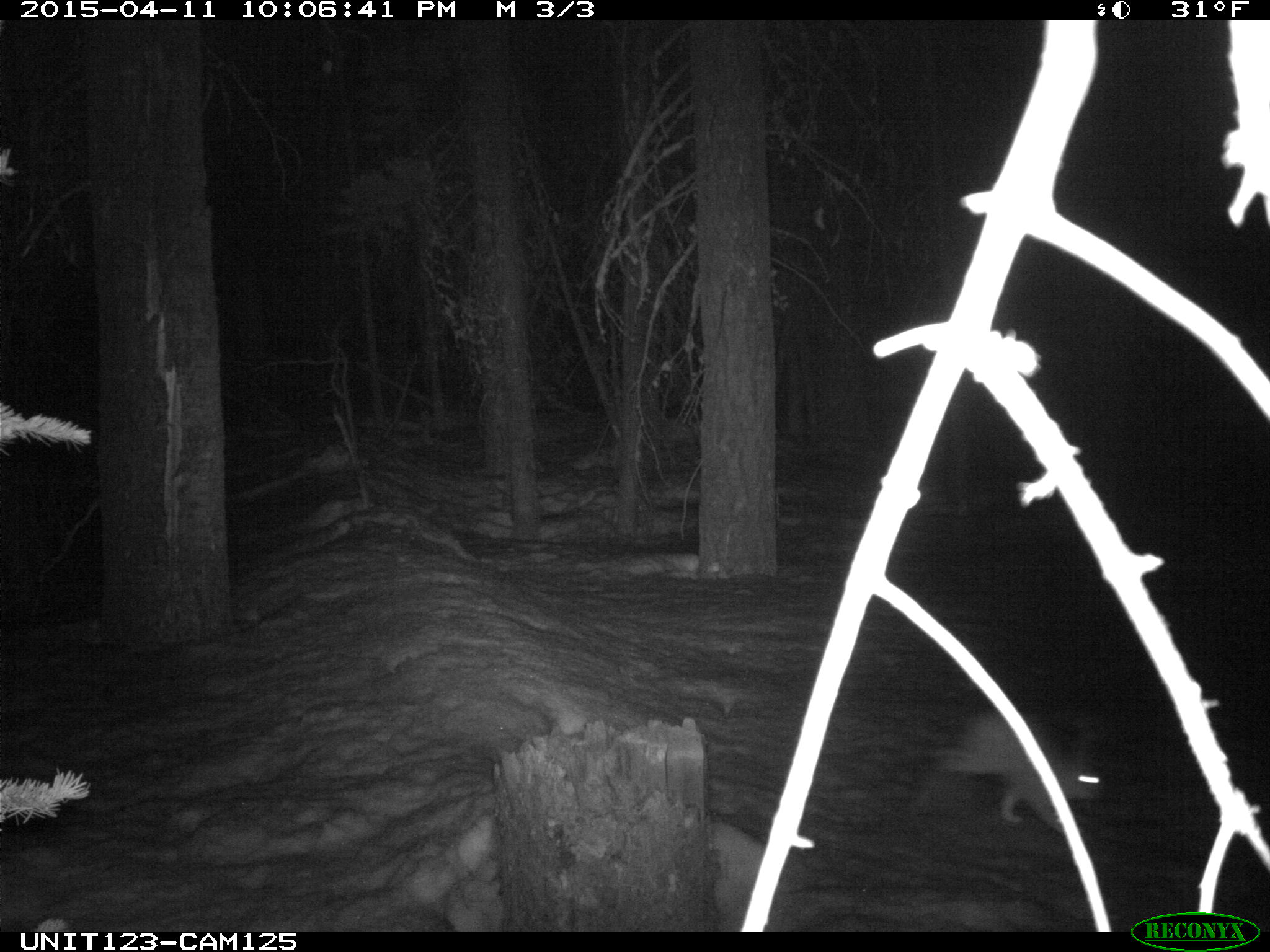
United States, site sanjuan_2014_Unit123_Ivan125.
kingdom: Animalia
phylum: Chordata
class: Mammalia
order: Lagomorpha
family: Leporidae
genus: Lepus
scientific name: Lepus americanus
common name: snowshoe hare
Lepus americanus (snowshoe hare).